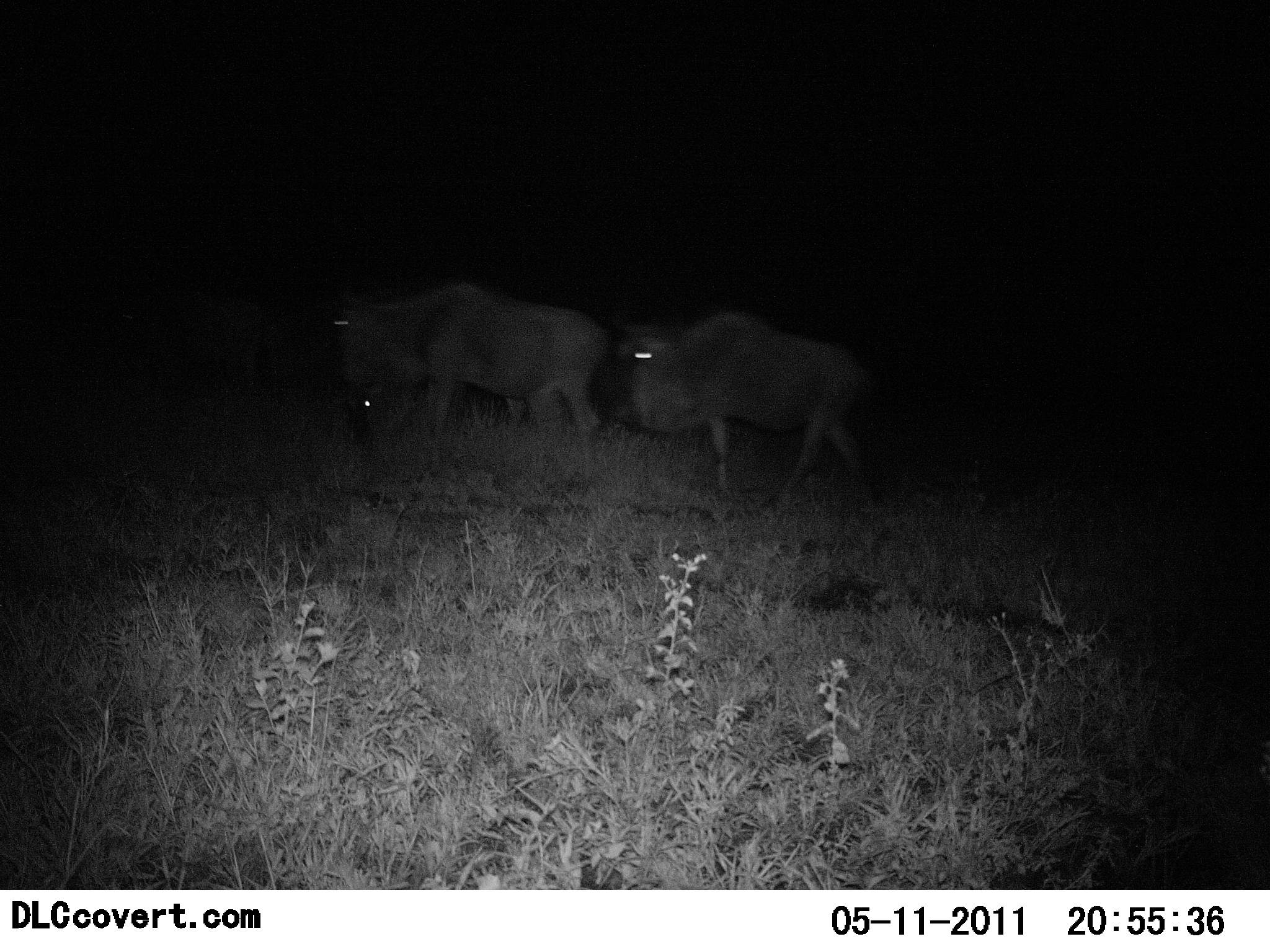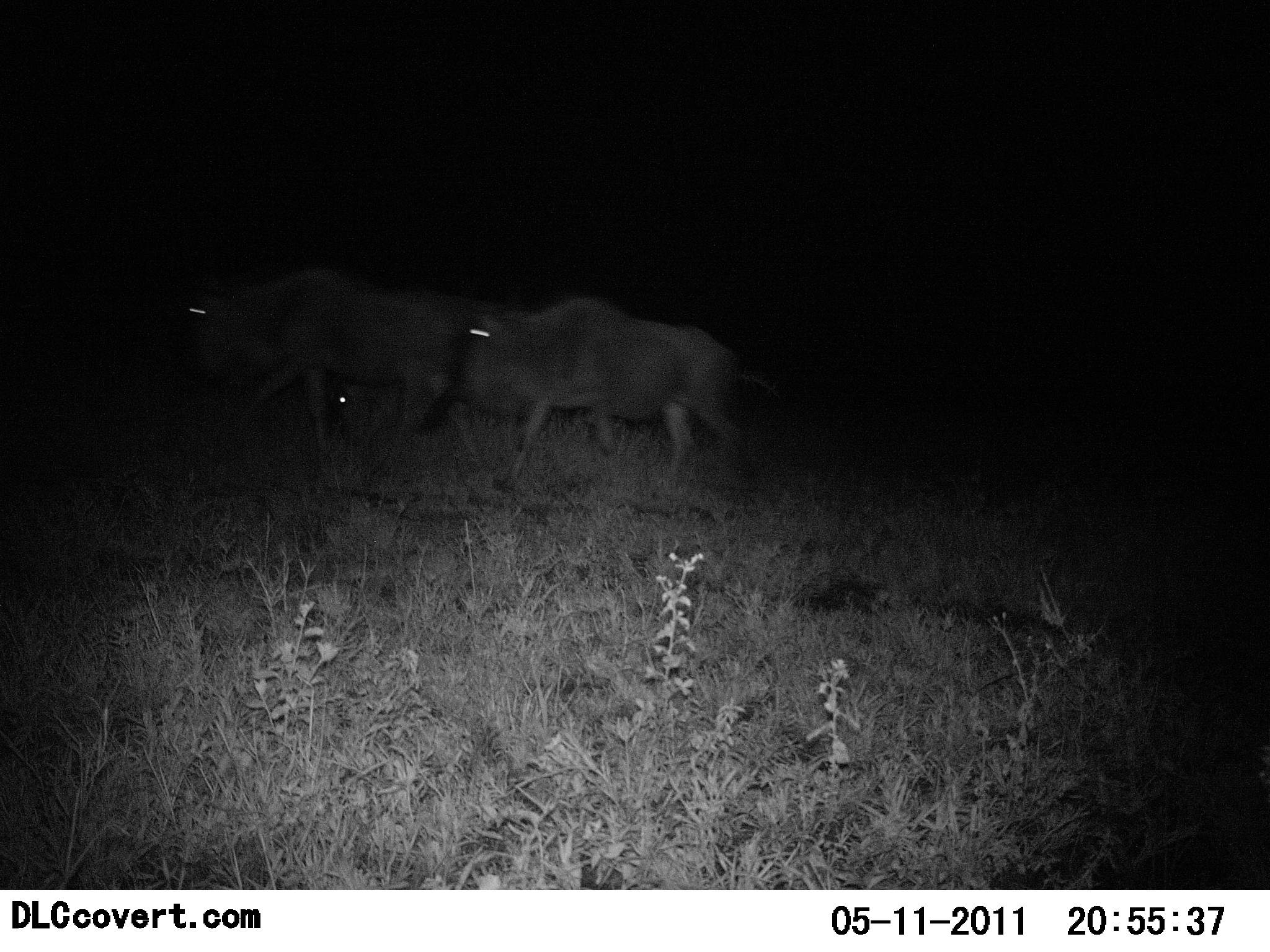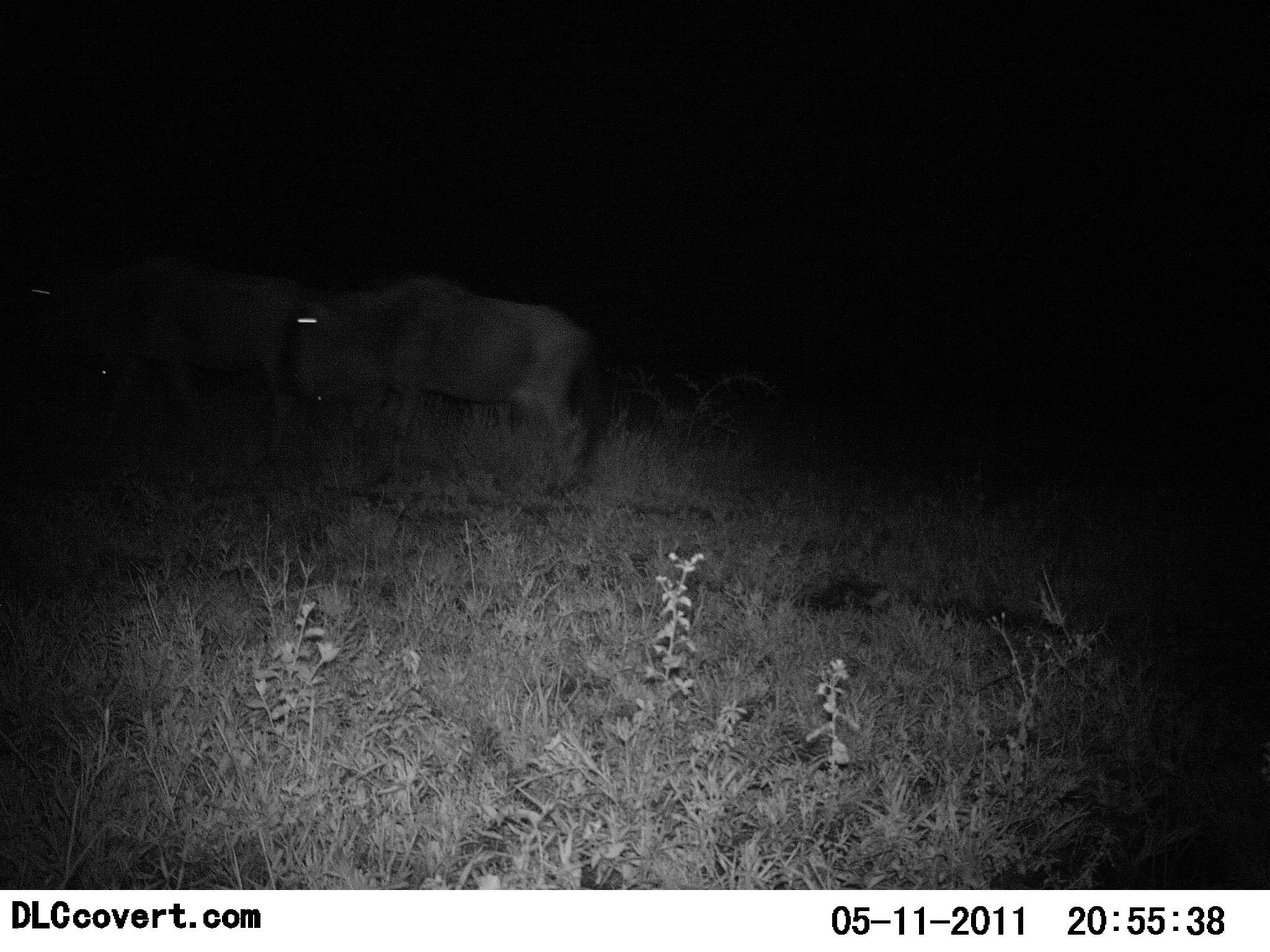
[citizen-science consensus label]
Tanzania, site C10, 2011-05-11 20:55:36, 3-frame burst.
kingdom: Animalia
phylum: Chordata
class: Mammalia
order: Artiodactyla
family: Bovidae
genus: Connochaetes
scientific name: Connochaetes taurinus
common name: blue wildebeest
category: wildebeest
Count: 3.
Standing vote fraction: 8%.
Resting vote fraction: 0%.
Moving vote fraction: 92%.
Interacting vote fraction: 0%.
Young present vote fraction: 17%.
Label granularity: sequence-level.